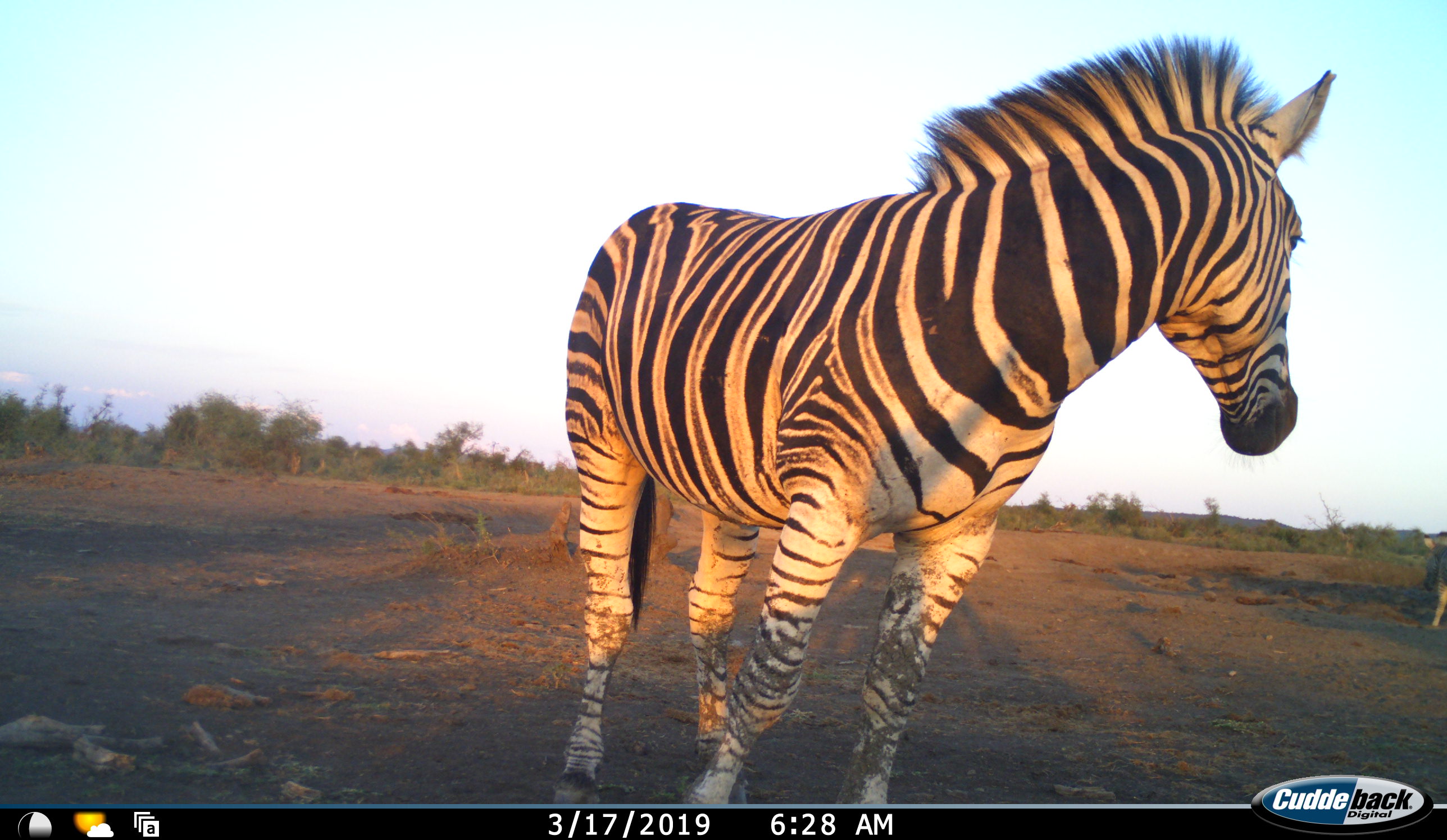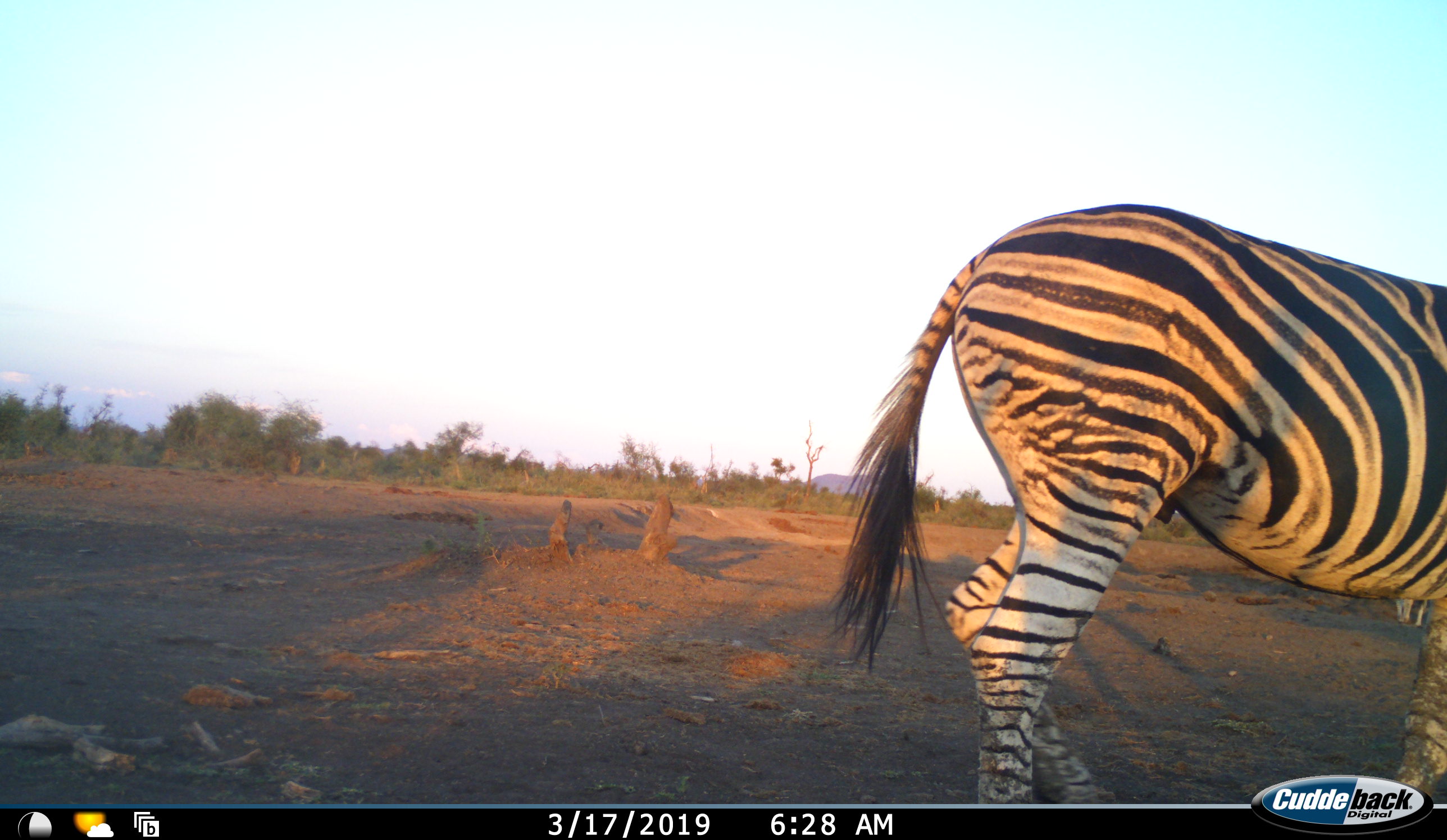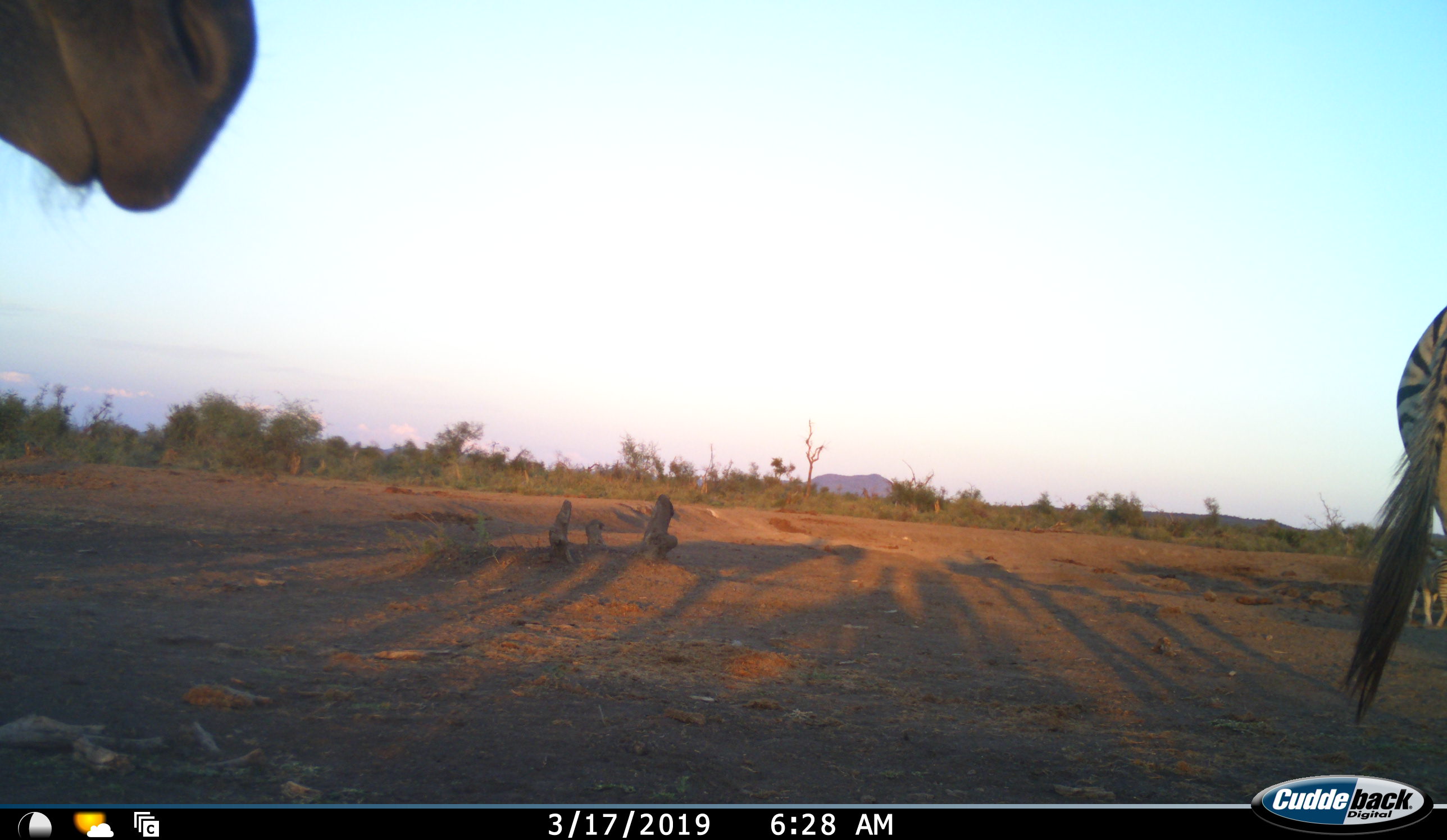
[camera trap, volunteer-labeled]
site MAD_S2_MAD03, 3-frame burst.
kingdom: Animalia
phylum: Chordata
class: Mammalia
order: Perissodactyla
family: Equidae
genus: Equus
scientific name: Equus quagga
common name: plains zebra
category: zebraplains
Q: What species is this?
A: Zebraplains (plains zebra) (Equus quagga).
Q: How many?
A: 2.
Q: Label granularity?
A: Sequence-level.